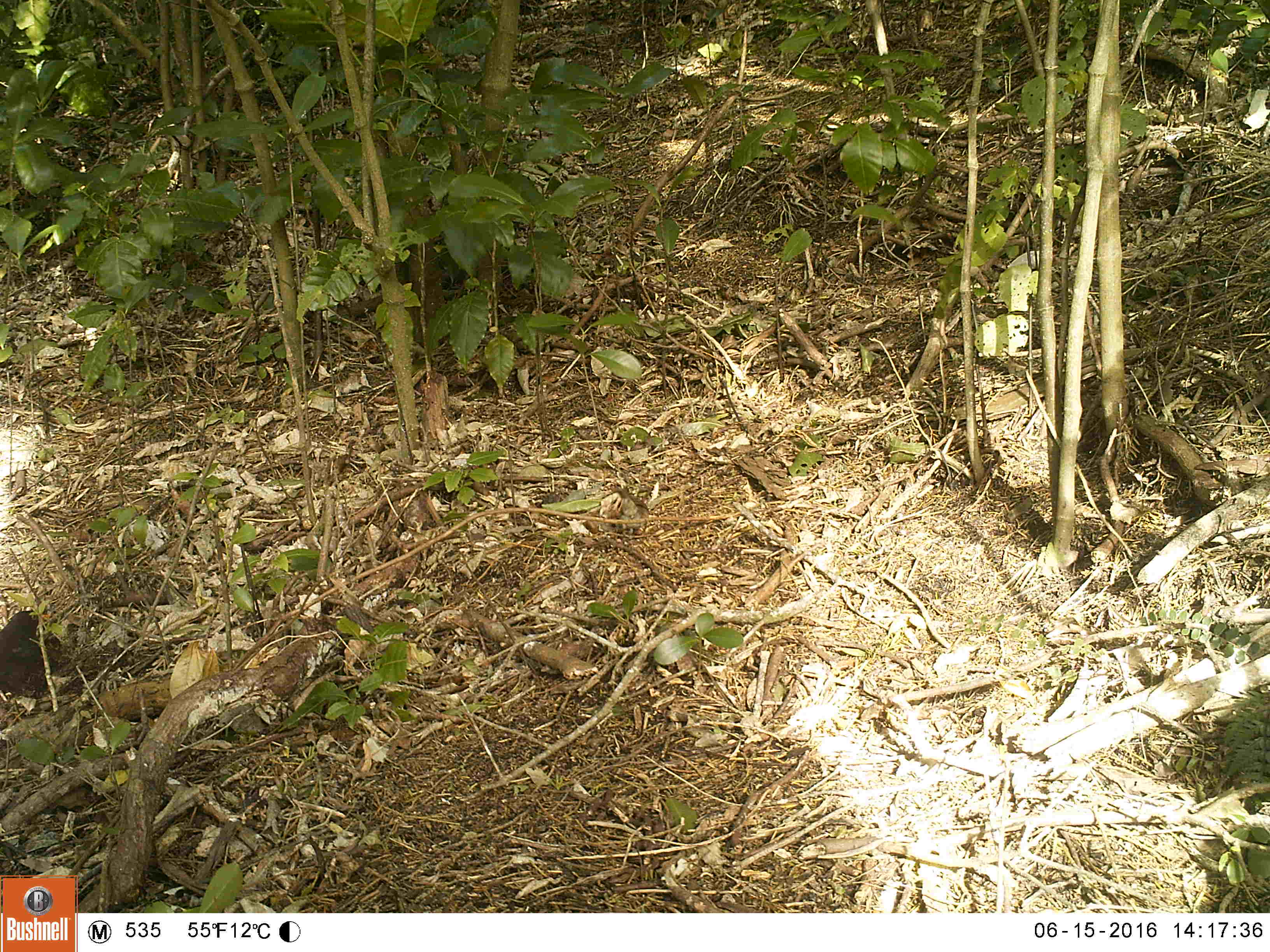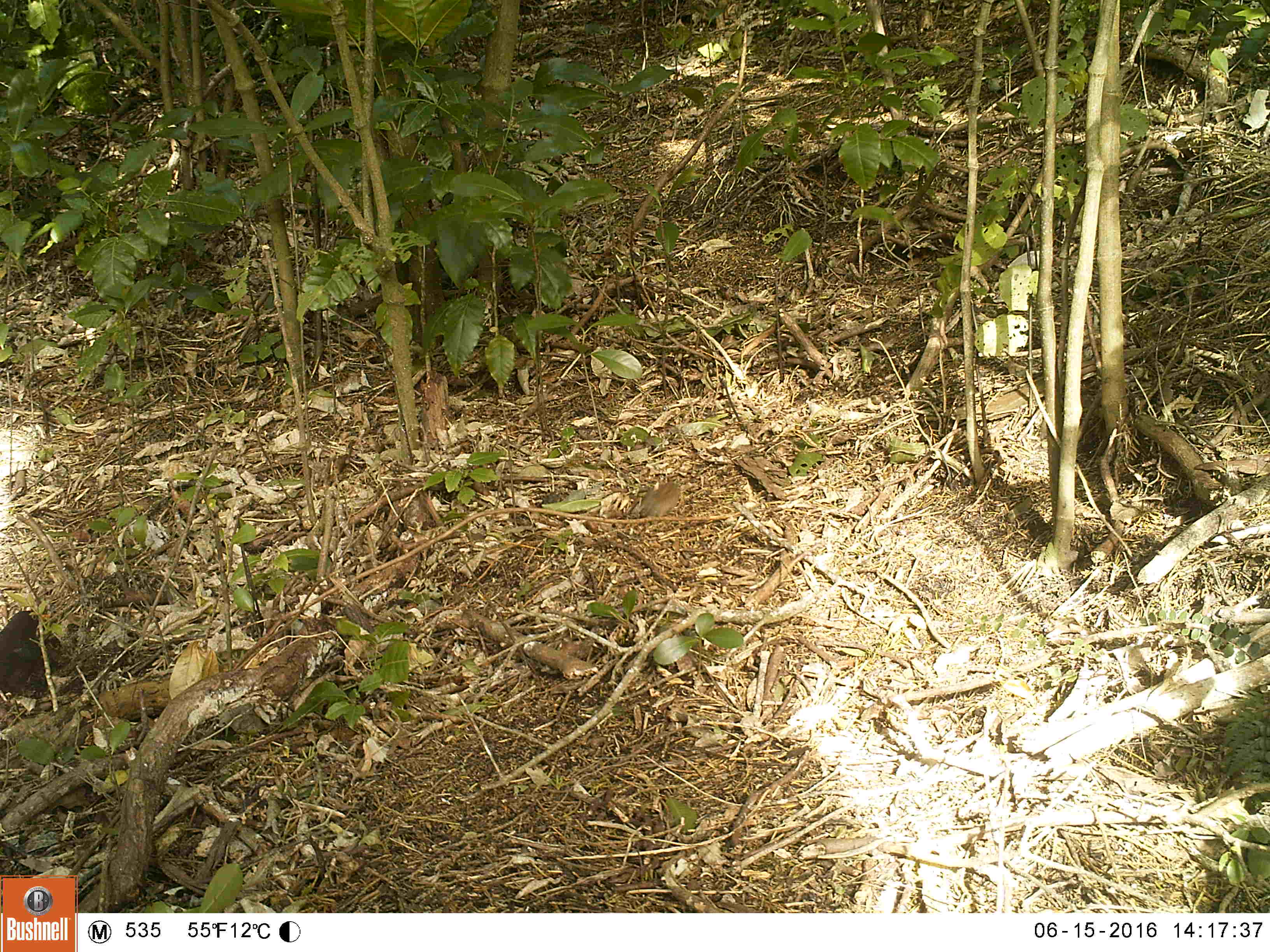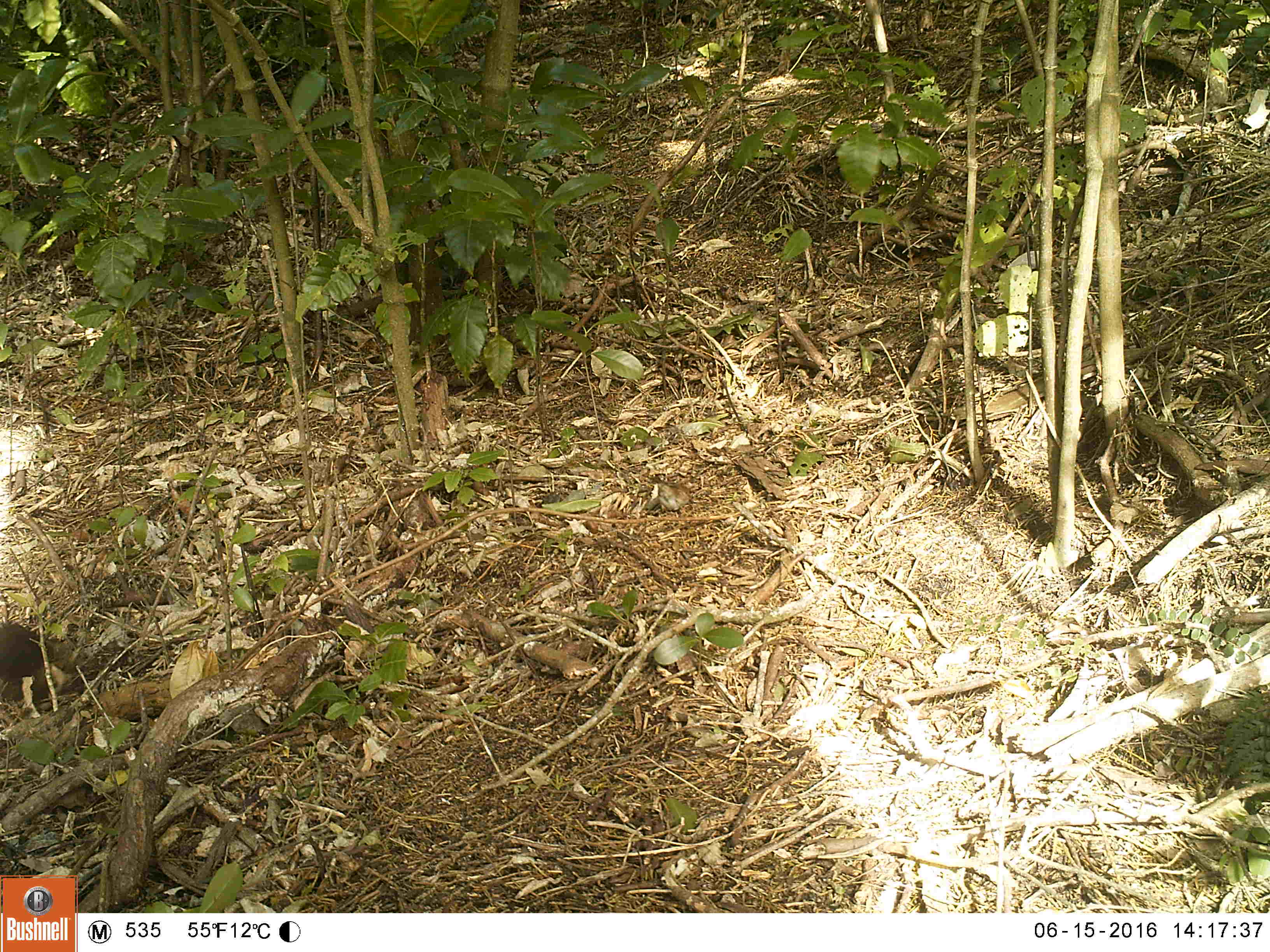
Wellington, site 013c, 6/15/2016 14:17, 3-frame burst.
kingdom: Animalia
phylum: Chordata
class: Aves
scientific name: Aves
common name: bird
Bird (Aves).